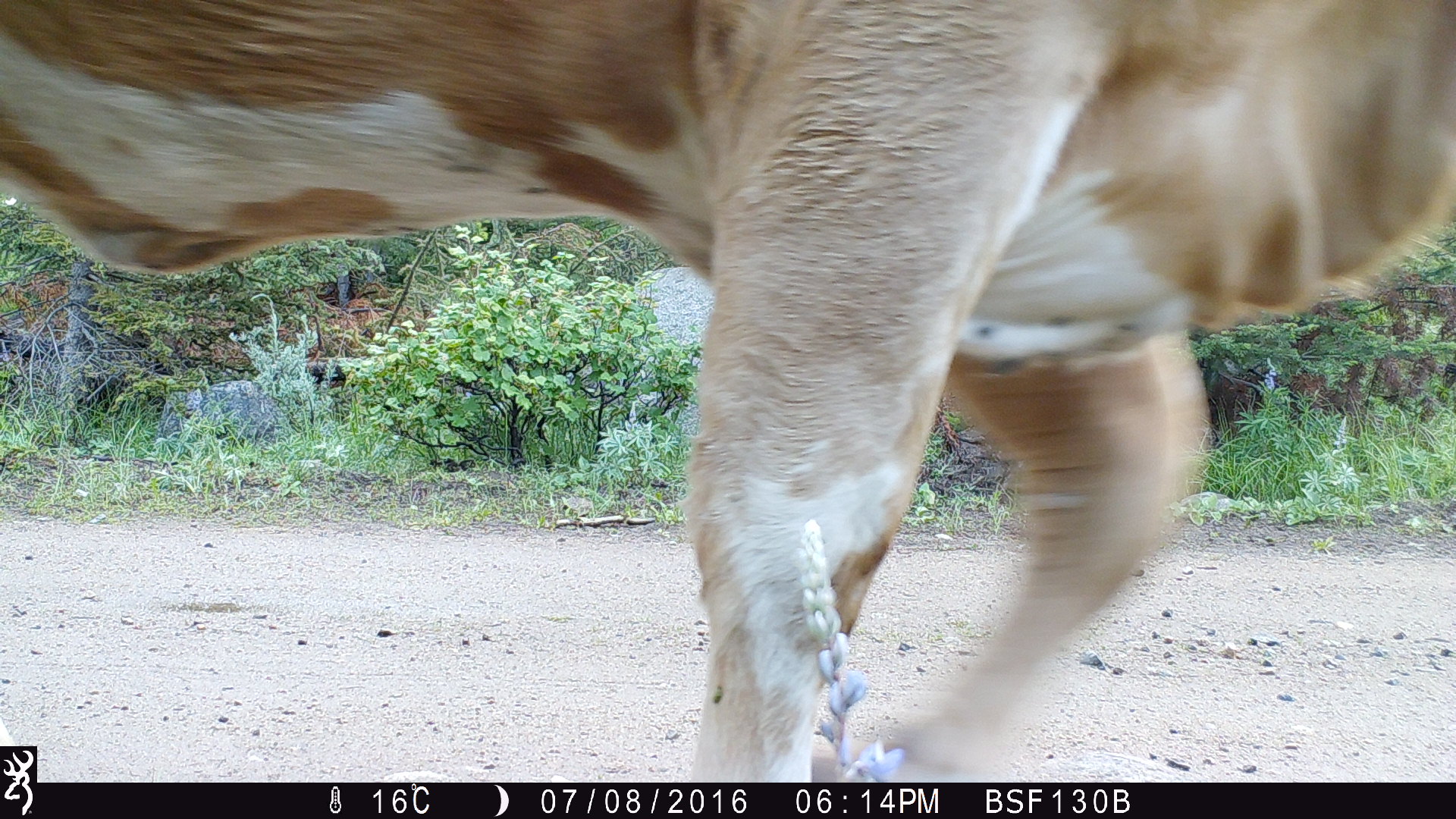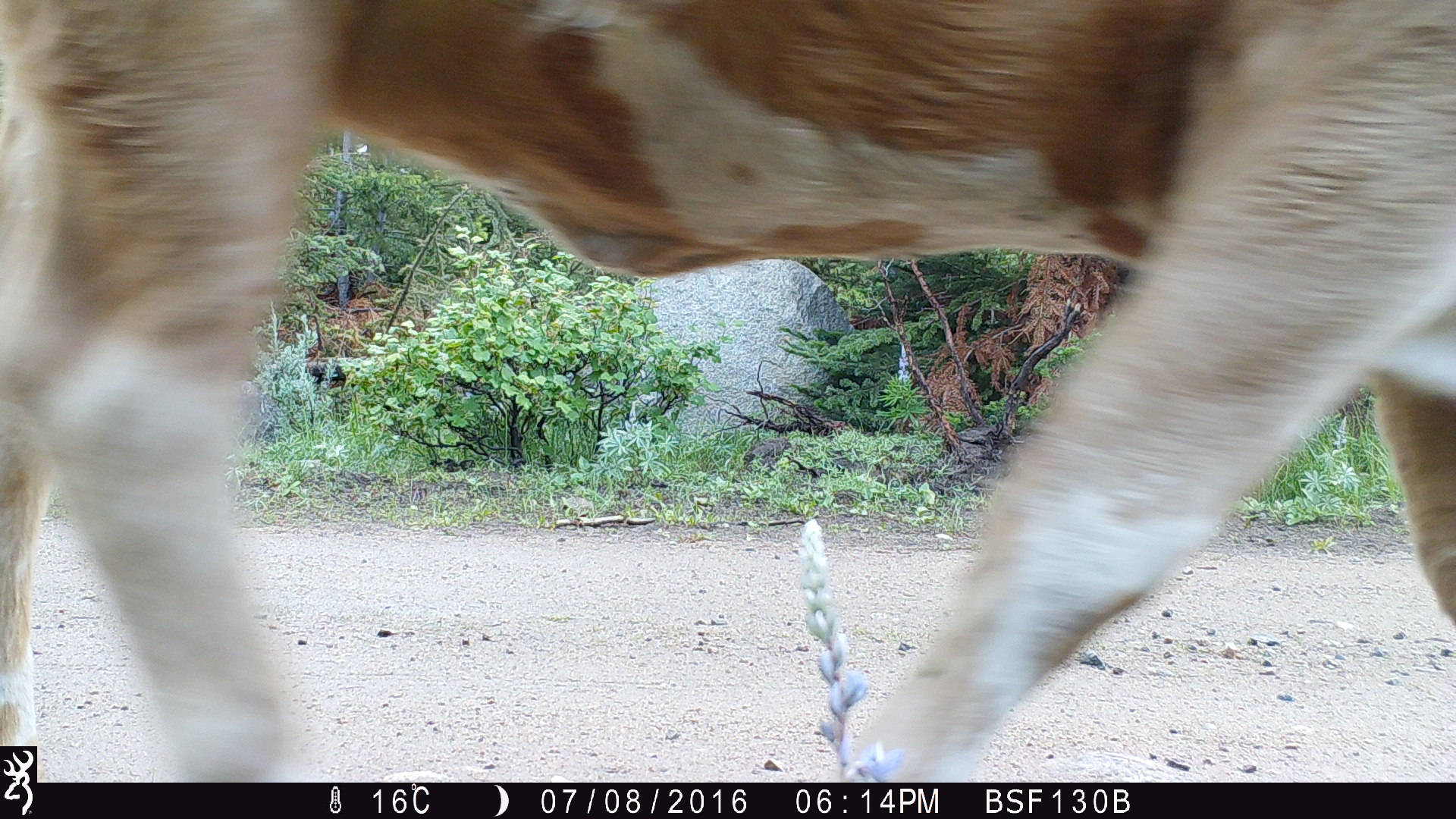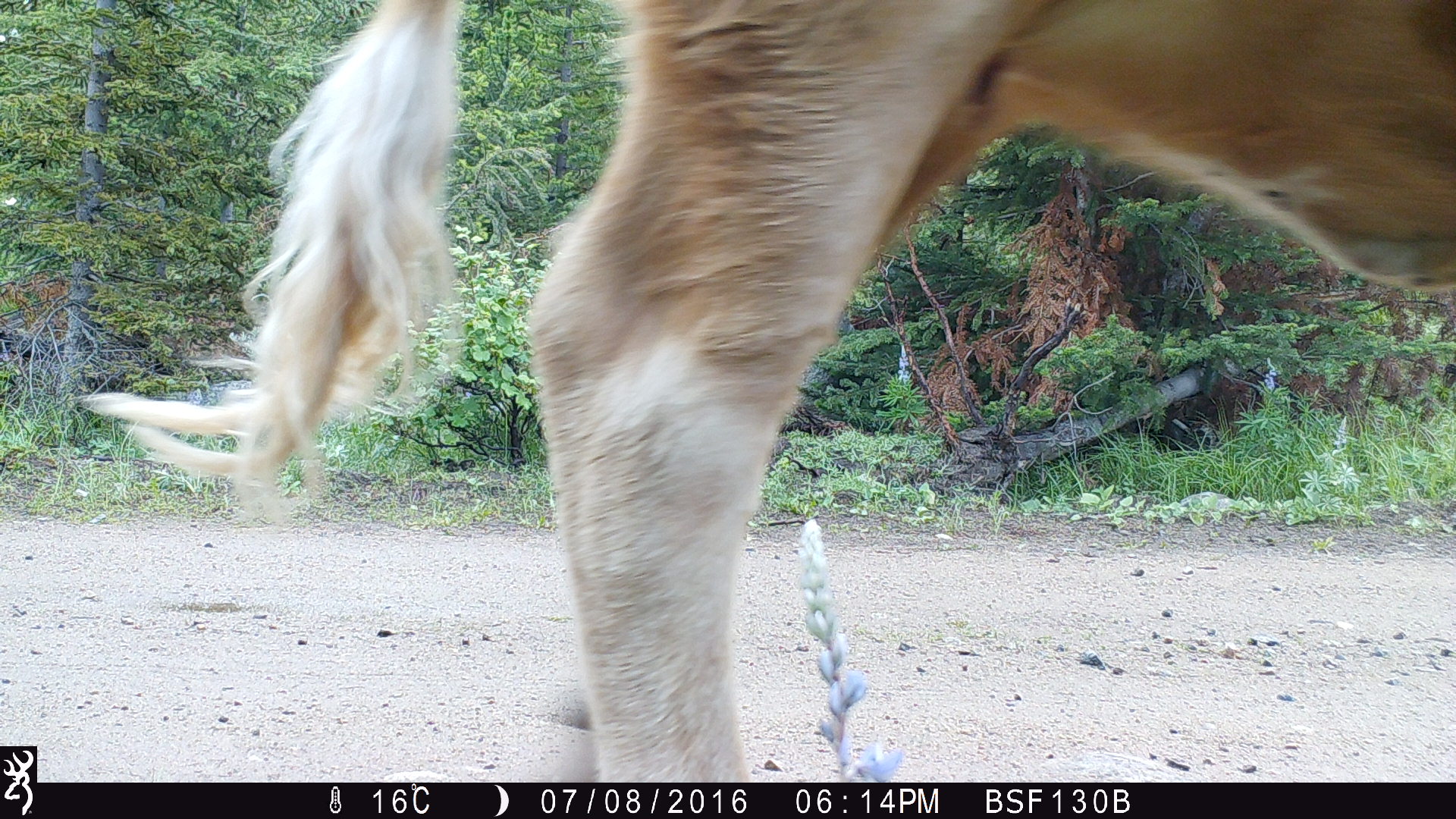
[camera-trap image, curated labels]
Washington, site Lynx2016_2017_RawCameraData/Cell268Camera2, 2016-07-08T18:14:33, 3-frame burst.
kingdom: Animalia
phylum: Chordata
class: Mammalia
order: Artiodactyla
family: Bovidae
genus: Bos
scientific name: Bos taurus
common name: domestic cattle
Domestic cattle (Bos taurus). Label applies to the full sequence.